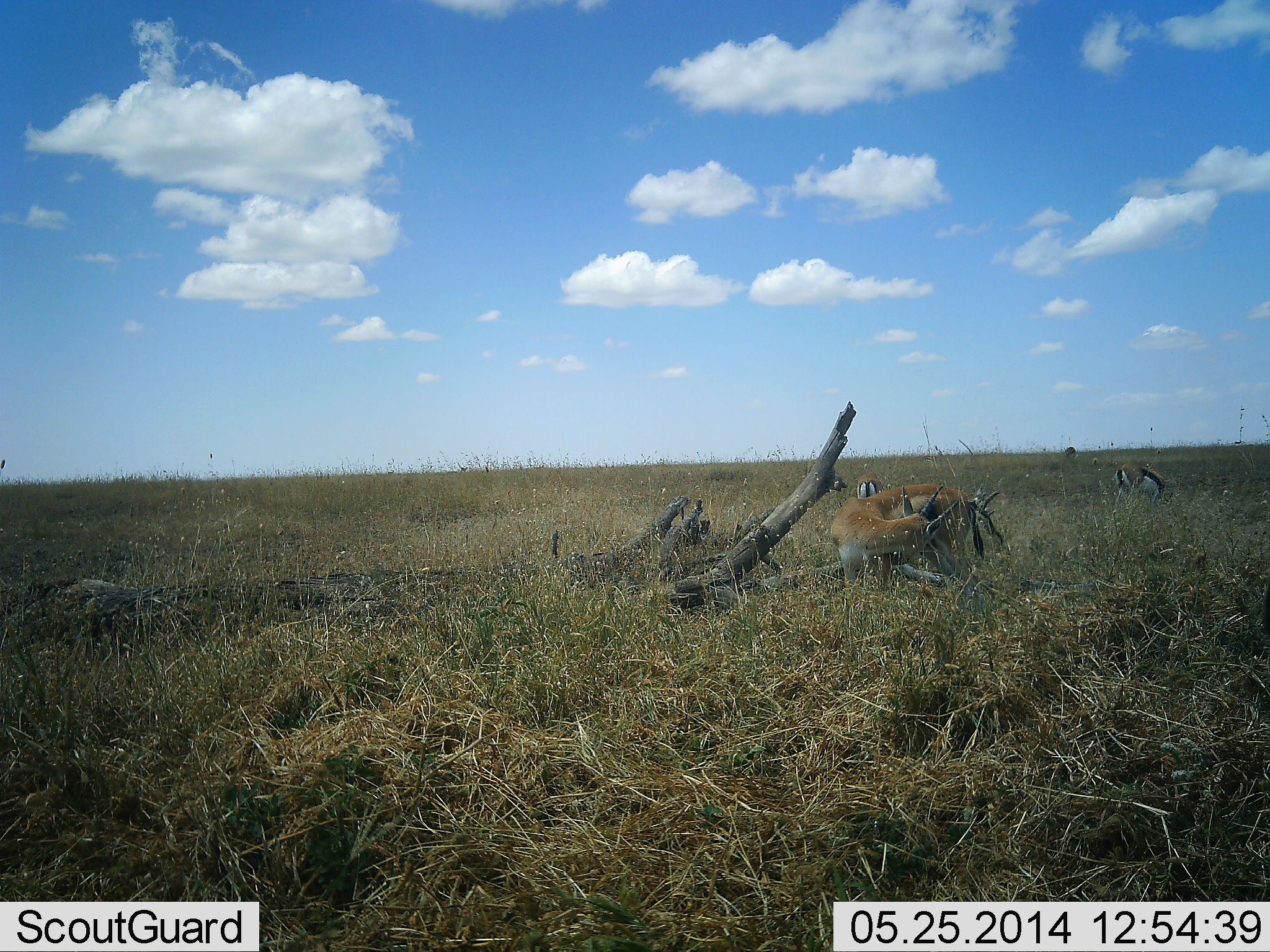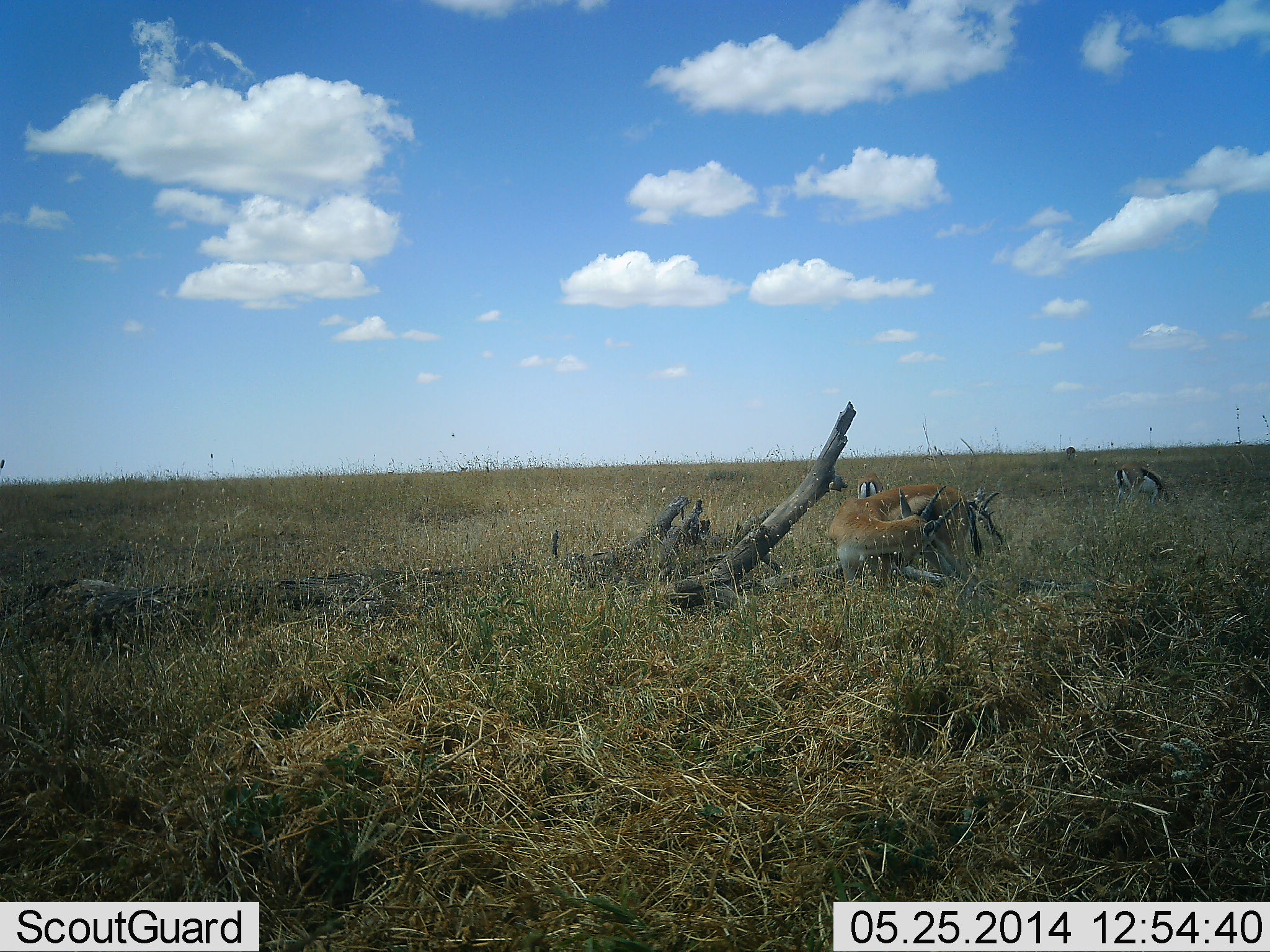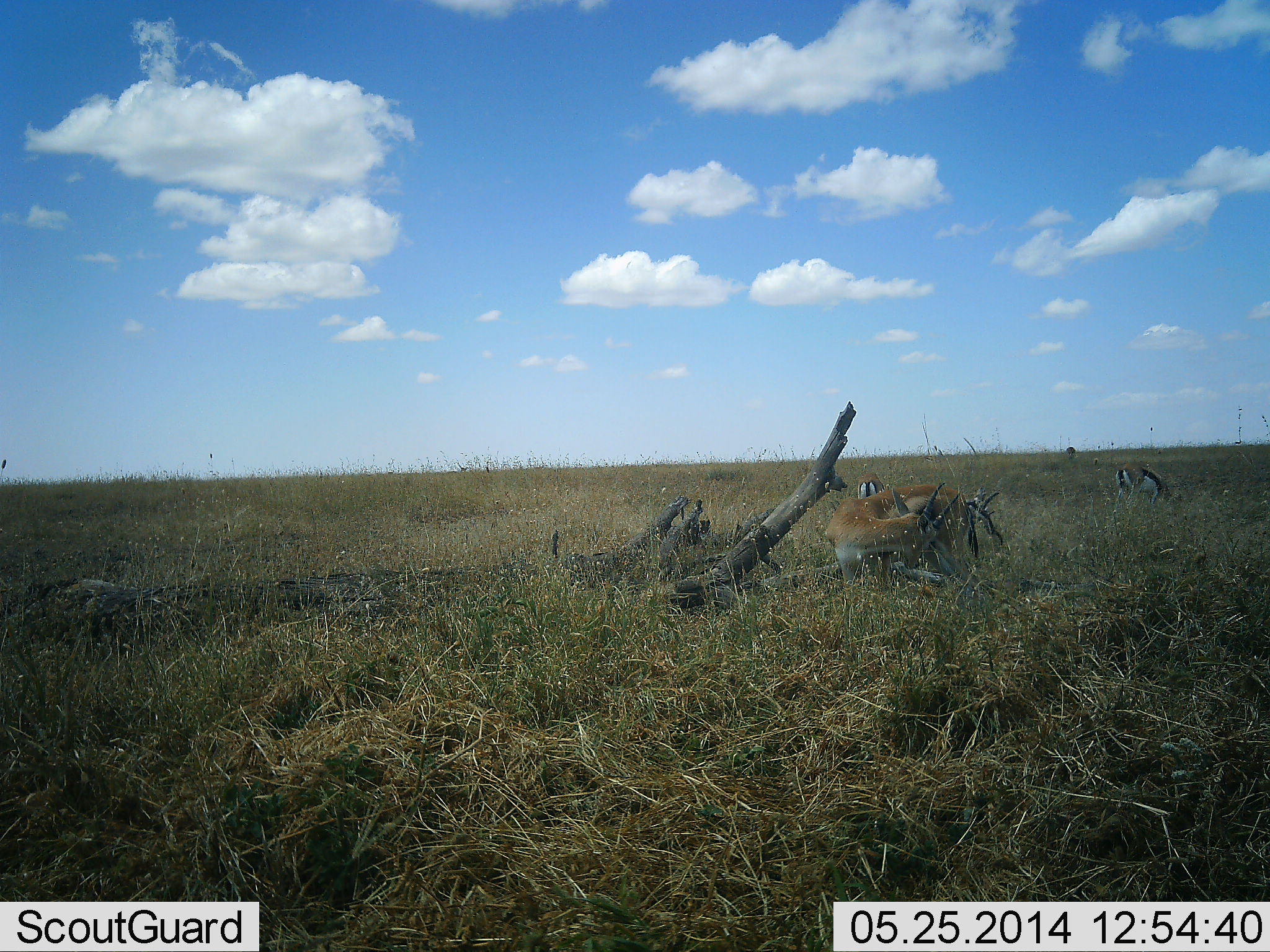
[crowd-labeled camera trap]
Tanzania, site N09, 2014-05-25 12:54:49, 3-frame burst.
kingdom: Animalia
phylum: Chordata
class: Mammalia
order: Artiodactyla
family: Bovidae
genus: Eudorcas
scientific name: Eudorcas thomsonii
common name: thomson's gazelle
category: gazellethomsons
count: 4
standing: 80%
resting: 20%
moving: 10%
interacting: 10%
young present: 0%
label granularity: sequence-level